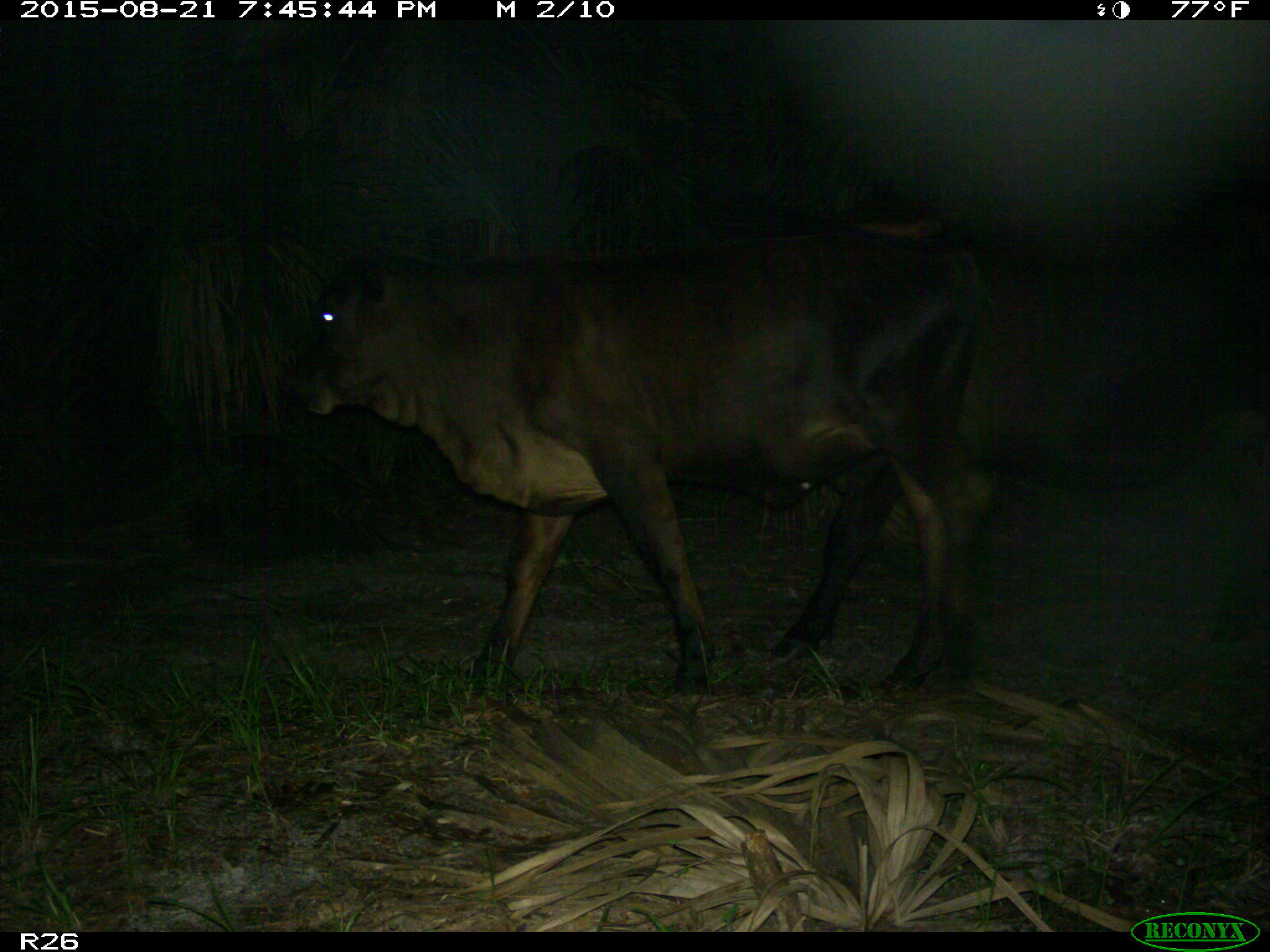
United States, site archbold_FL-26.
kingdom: Animalia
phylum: Chordata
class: Mammalia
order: Artiodactyla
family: Bovidae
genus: Bos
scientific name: Bos taurus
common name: domestic cow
Bos taurus (domestic cow).